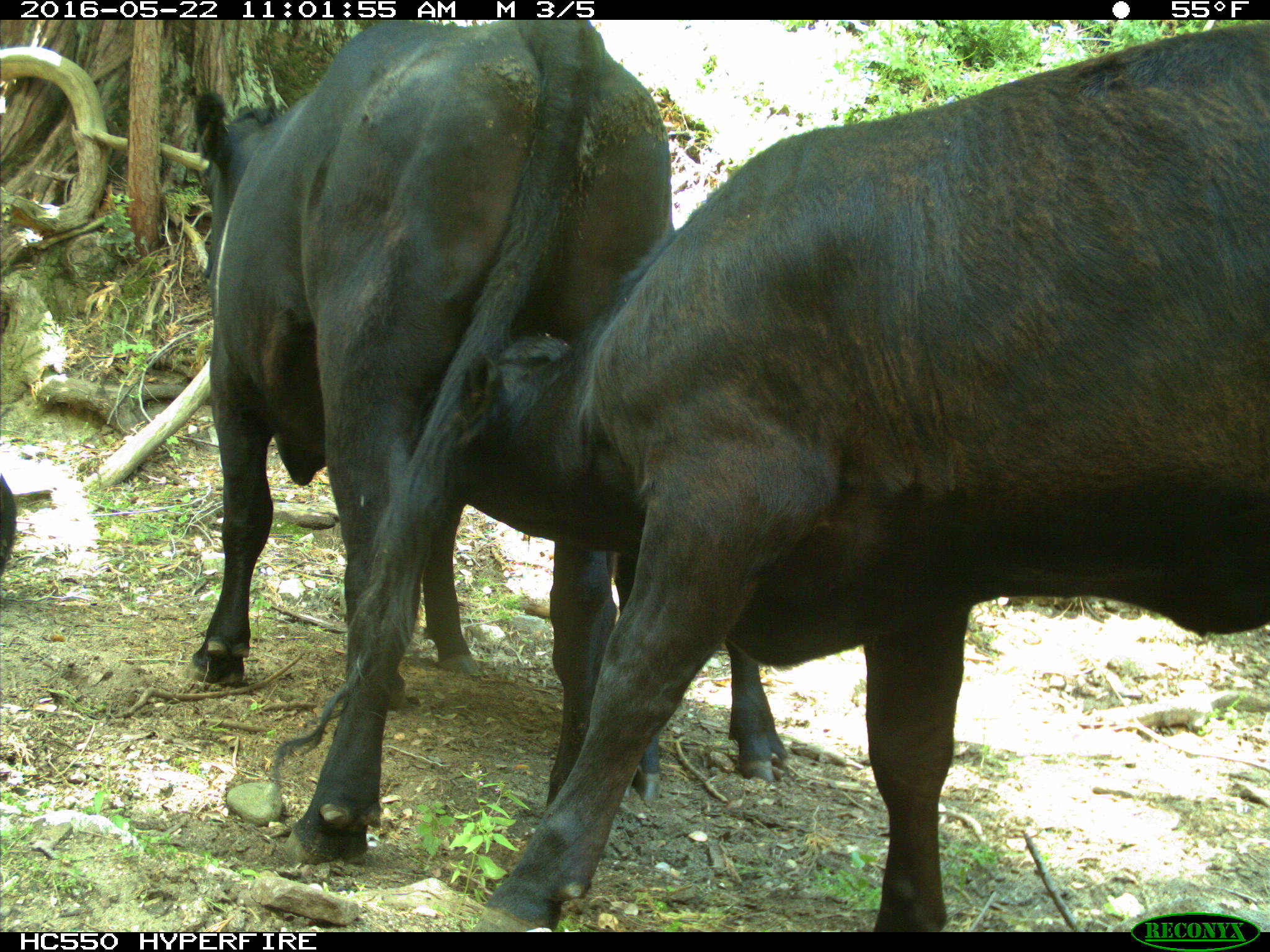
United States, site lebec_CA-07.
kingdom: Animalia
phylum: Chordata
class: Mammalia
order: Artiodactyla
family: Bovidae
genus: Bos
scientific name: Bos taurus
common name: domestic cow